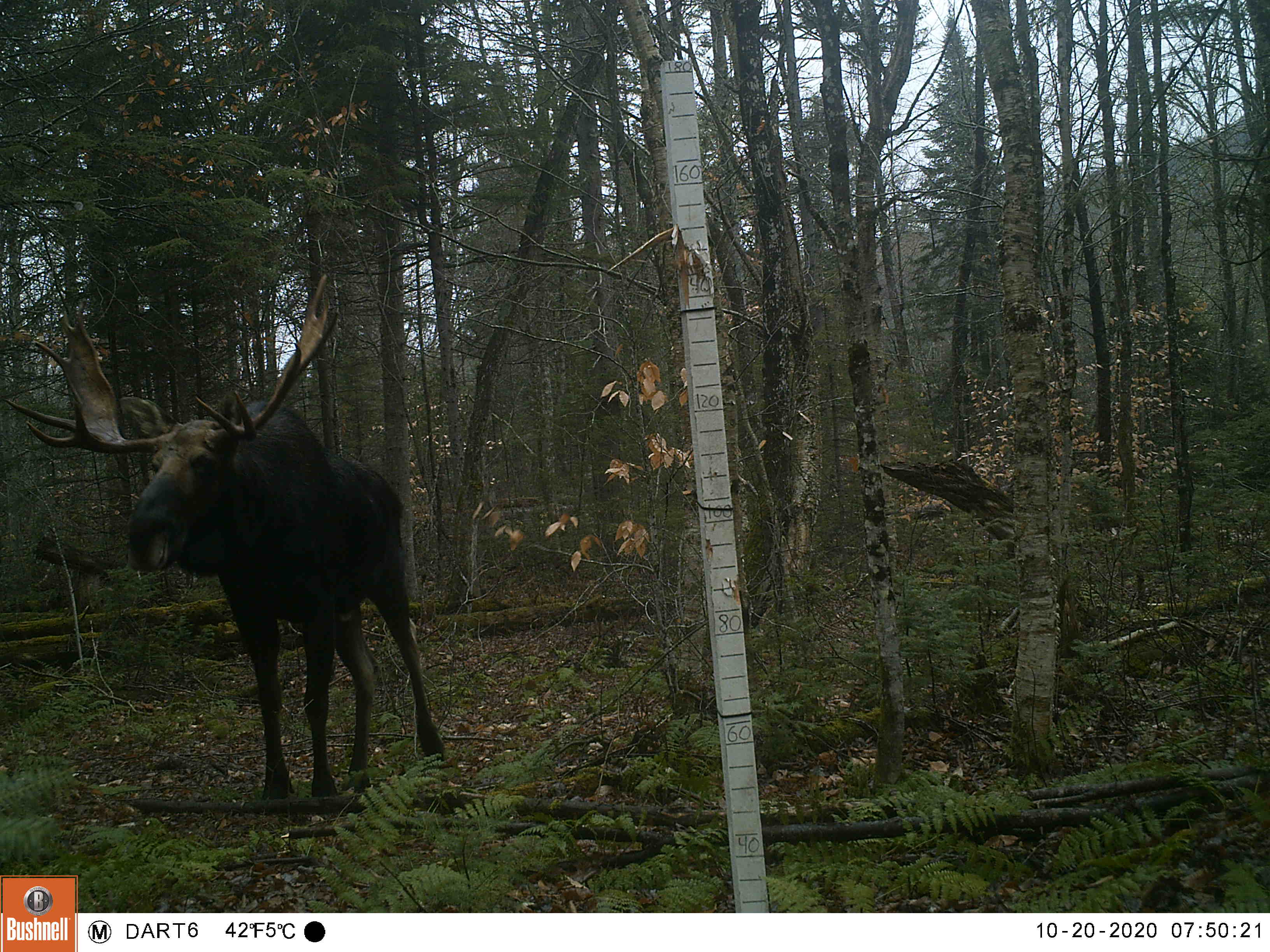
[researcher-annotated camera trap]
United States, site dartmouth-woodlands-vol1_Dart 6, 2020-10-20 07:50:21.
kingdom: Animalia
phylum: Chordata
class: Mammalia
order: Artiodactyla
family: Cervidae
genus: Alces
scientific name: Alces alces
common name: moose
Moose (Alces alces).